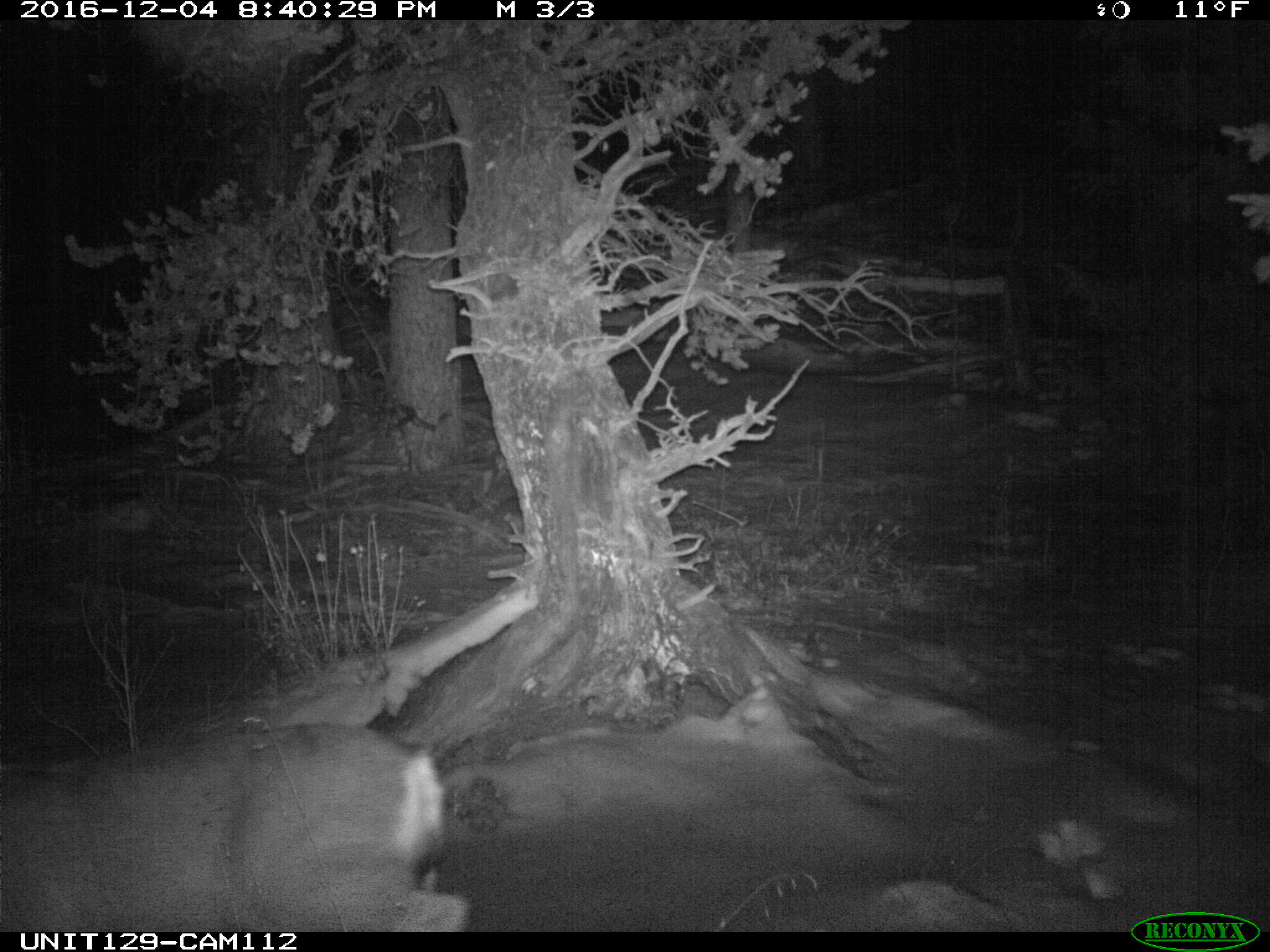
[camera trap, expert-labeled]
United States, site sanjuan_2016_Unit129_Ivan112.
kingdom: Animalia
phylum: Chordata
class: Mammalia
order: Artiodactyla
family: Cervidae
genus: Odocoileus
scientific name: Odocoileus hemionus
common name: mule deer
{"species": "Odocoileus hemionus (mule deer)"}